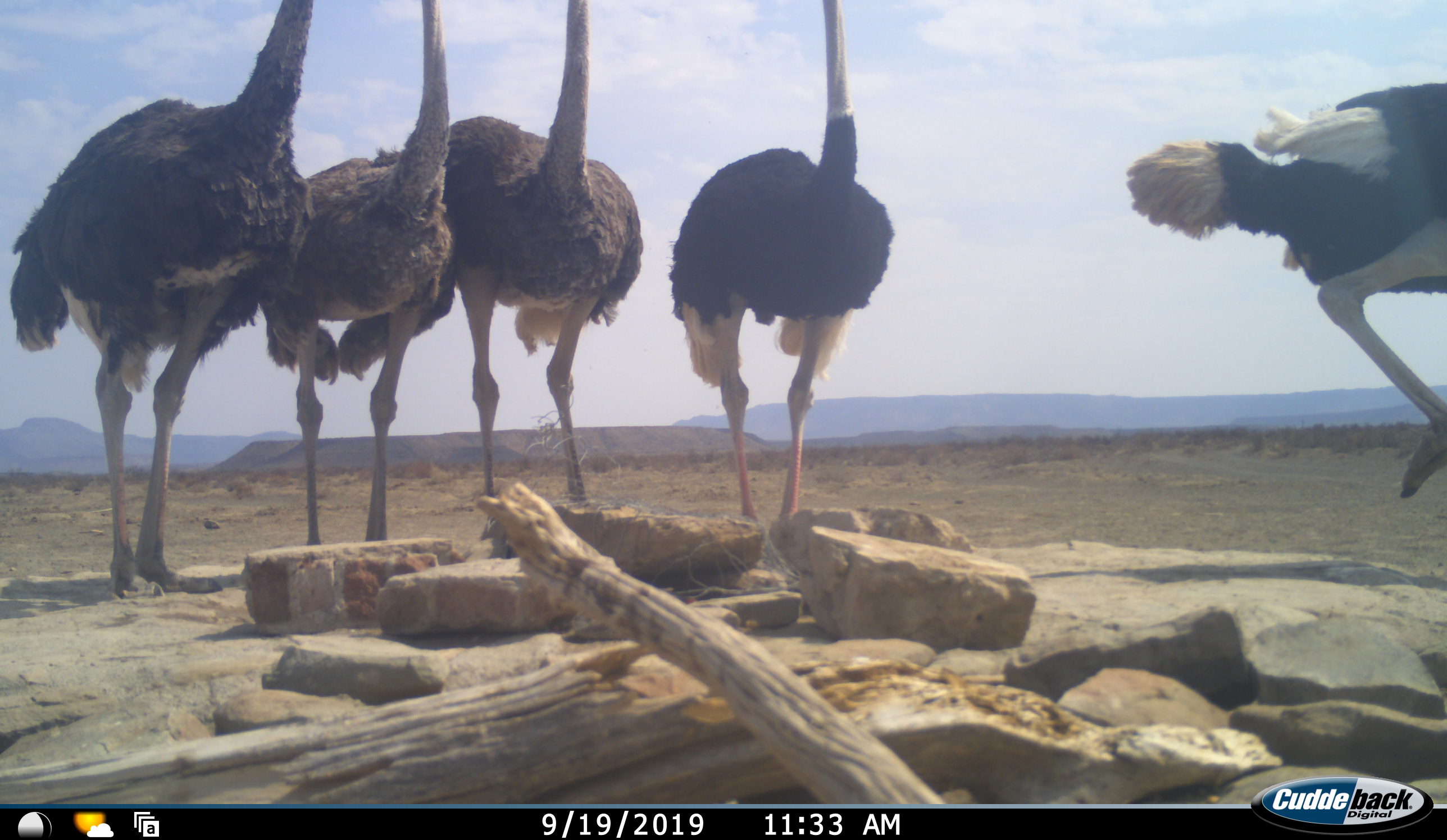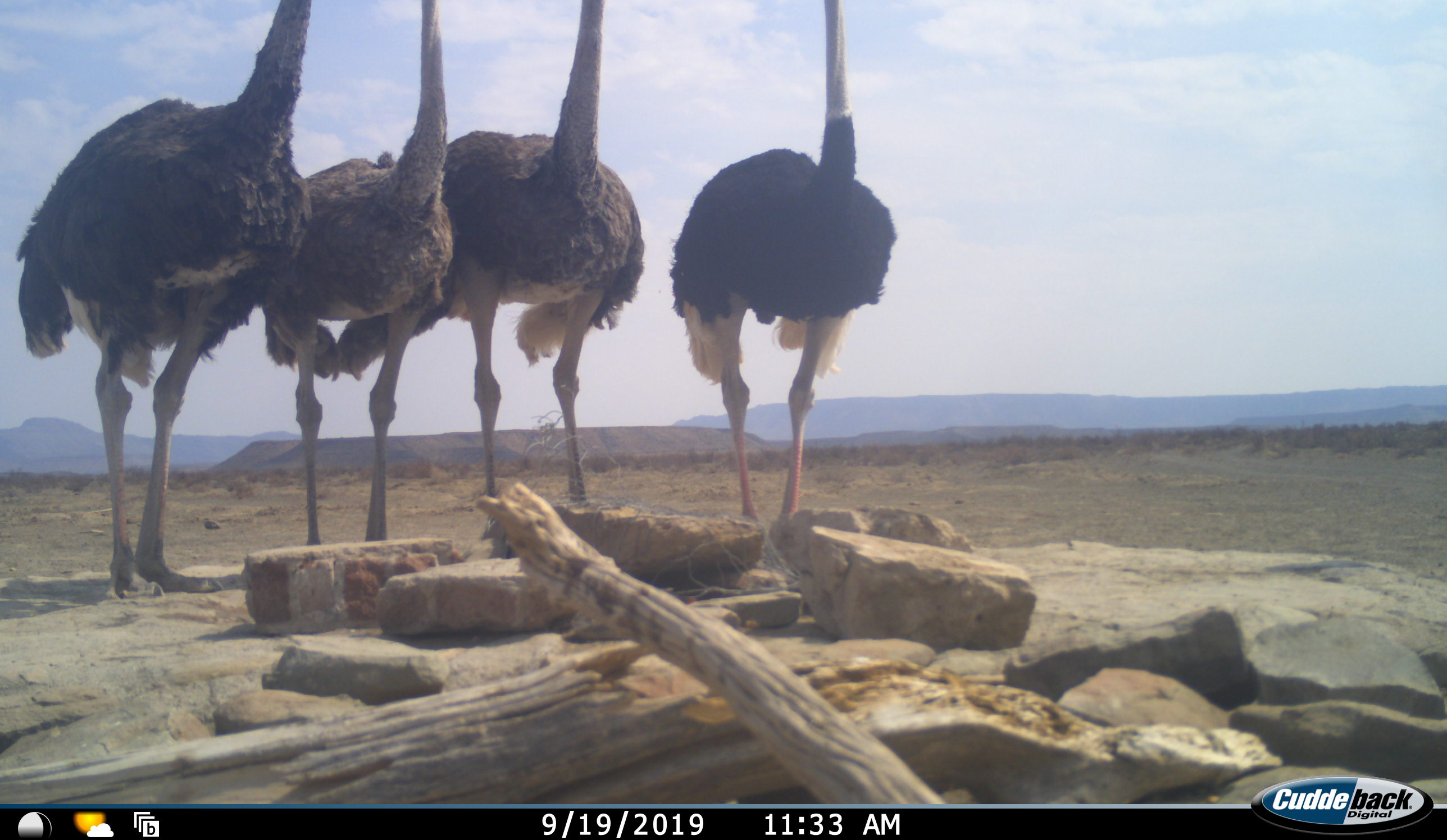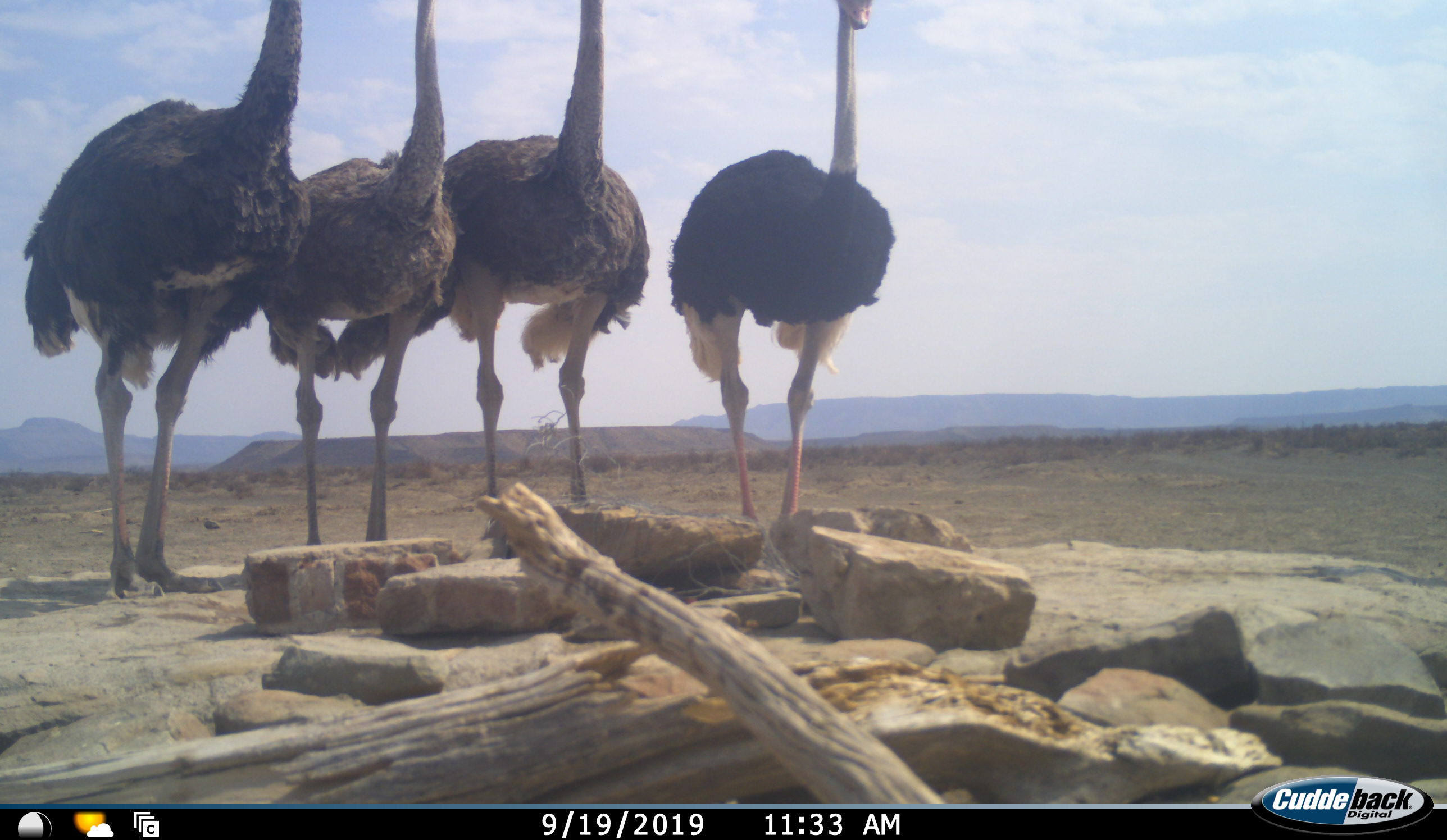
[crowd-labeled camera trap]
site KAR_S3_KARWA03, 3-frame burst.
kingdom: Animalia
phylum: Chordata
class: Aves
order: Struthioniformes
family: Struthionidae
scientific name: Struthionidae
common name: ostrich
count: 5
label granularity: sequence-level